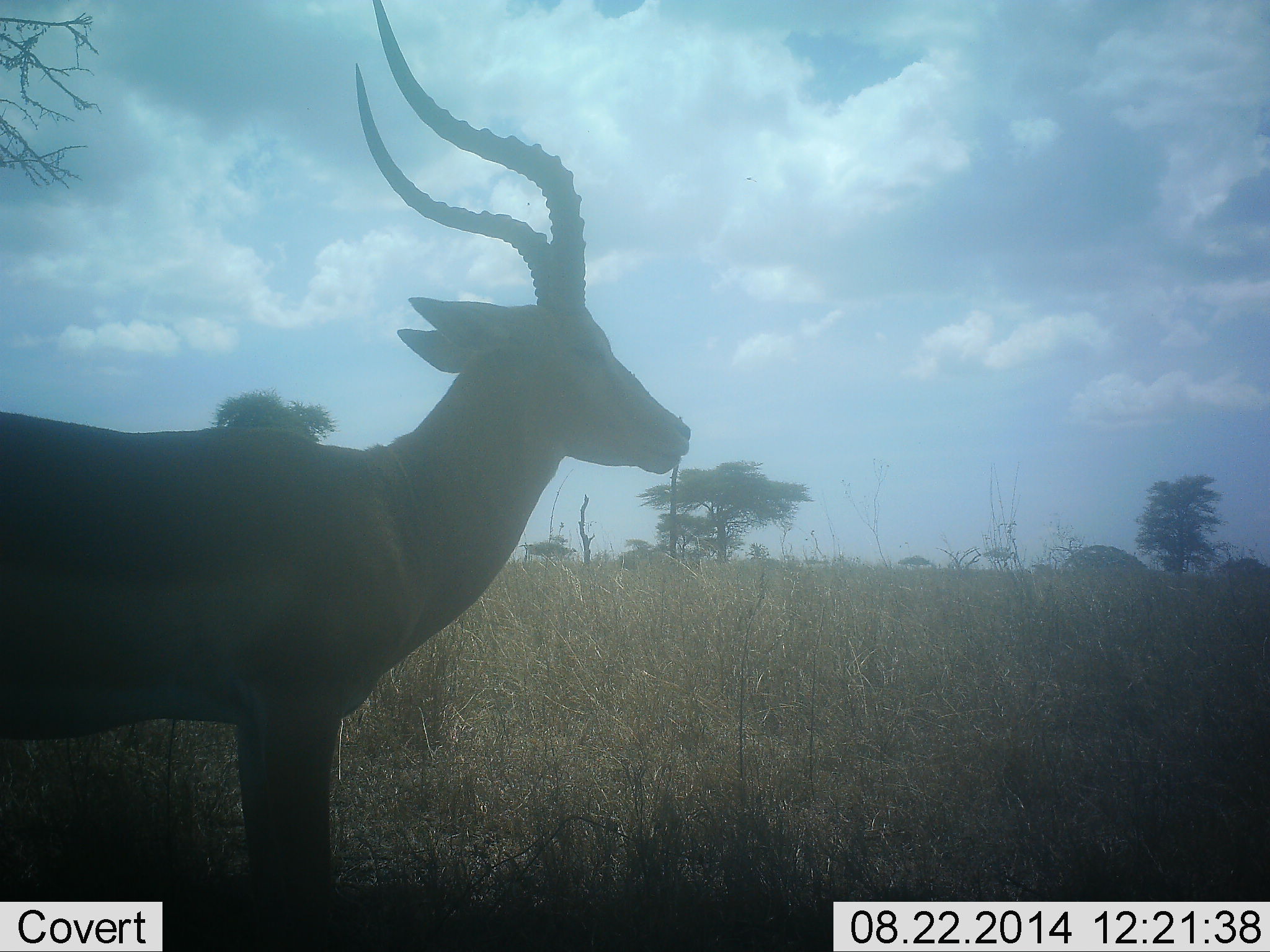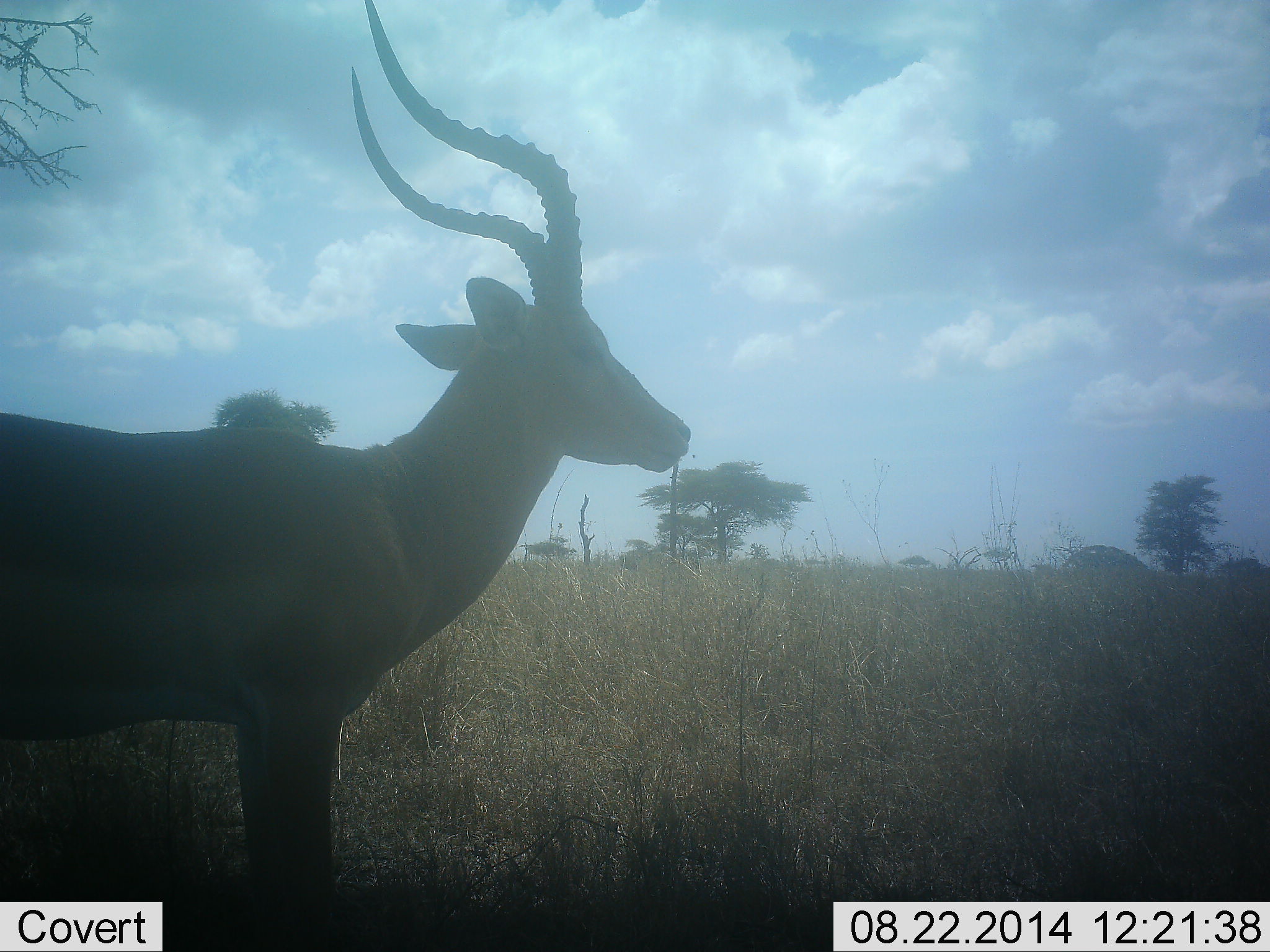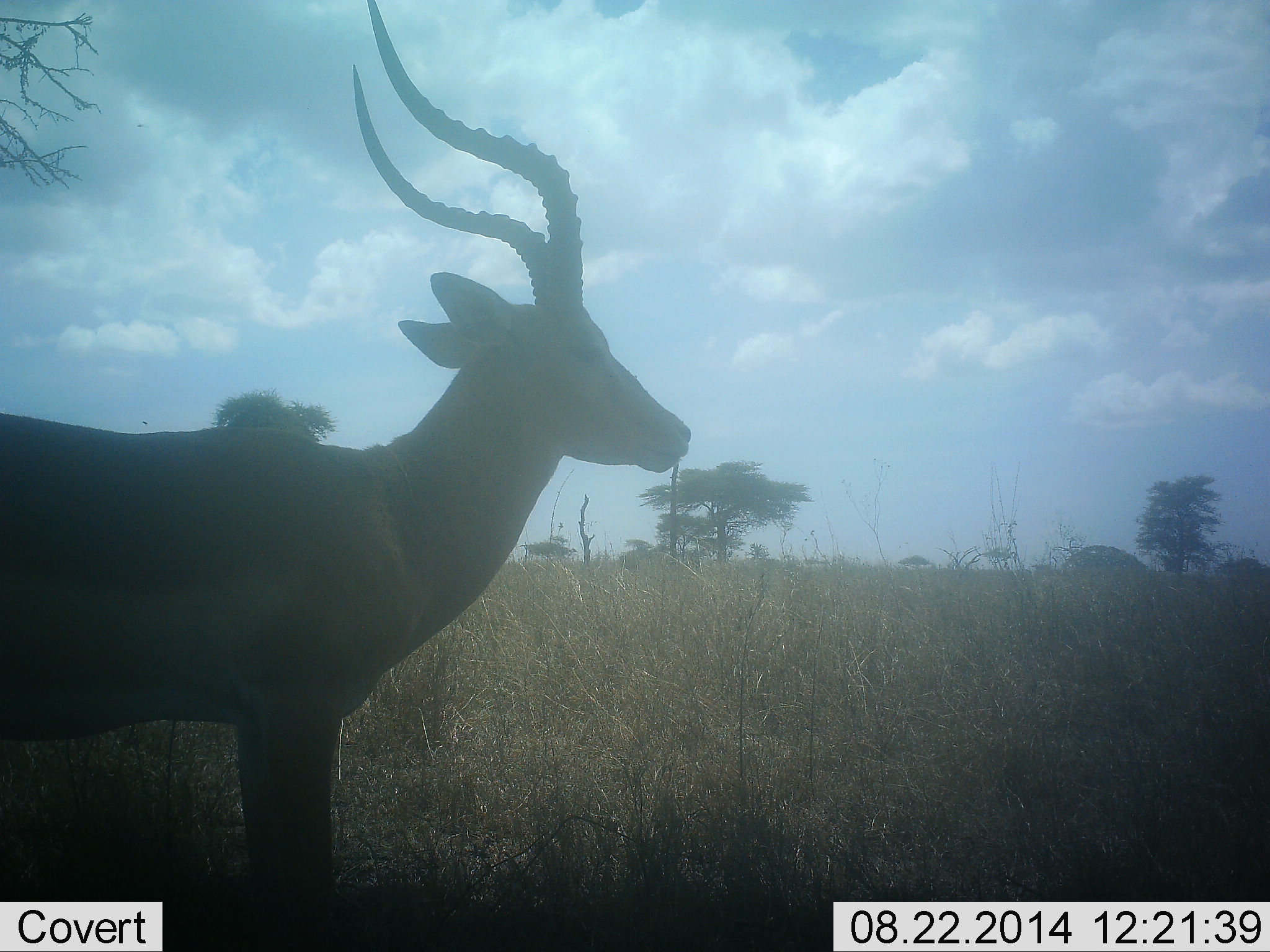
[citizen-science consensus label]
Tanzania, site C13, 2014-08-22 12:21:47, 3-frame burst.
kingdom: Animalia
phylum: Chordata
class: Mammalia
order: Artiodactyla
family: Bovidae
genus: Aepyceros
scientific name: Aepyceros melampus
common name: impala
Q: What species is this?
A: Impala (Aepyceros melampus).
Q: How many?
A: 1.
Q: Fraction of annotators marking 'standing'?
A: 100%.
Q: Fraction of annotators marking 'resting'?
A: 0%.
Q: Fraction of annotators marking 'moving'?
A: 0%.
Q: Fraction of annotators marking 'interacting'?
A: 0%.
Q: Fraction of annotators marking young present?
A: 0%.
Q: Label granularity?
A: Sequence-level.